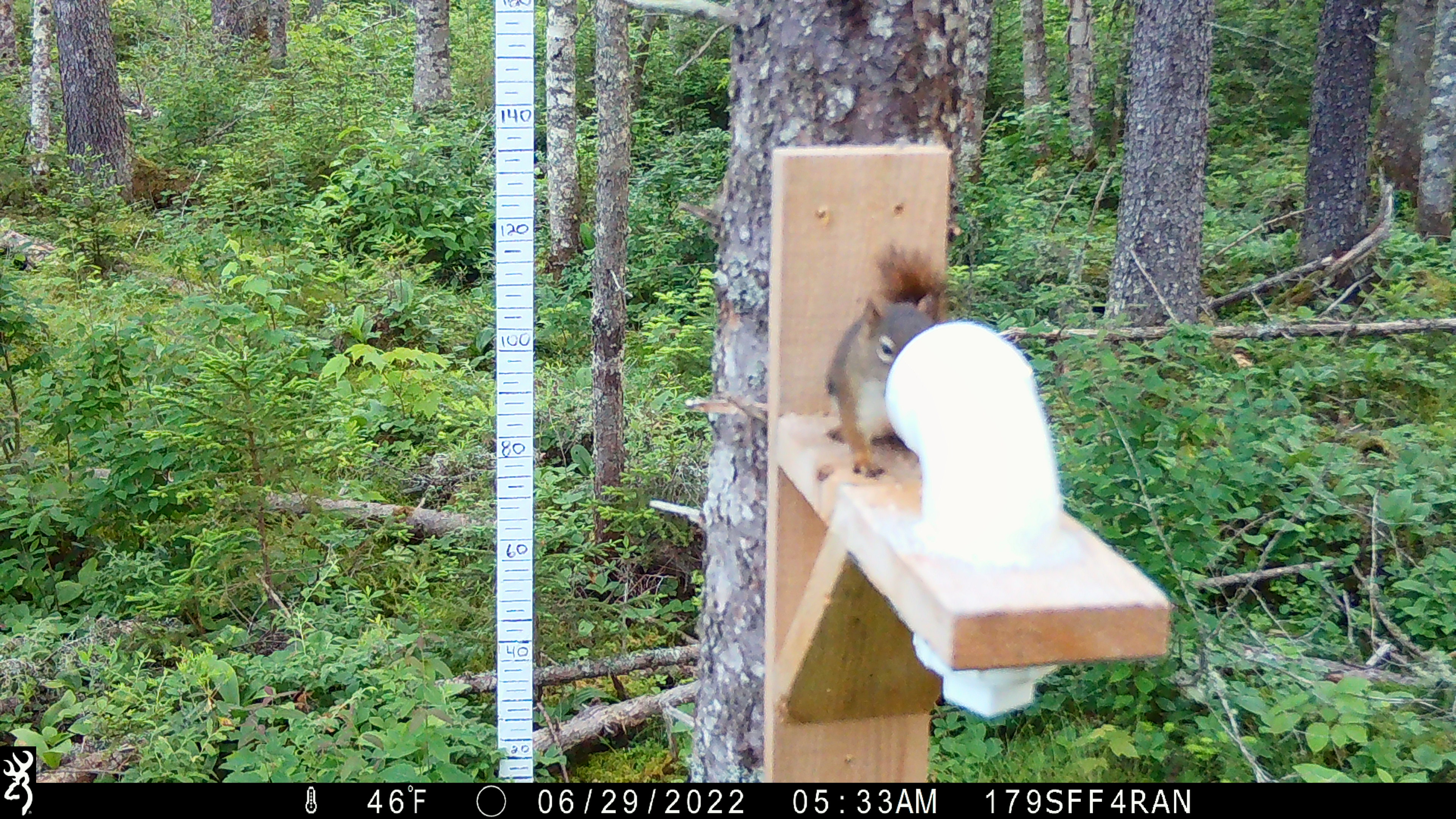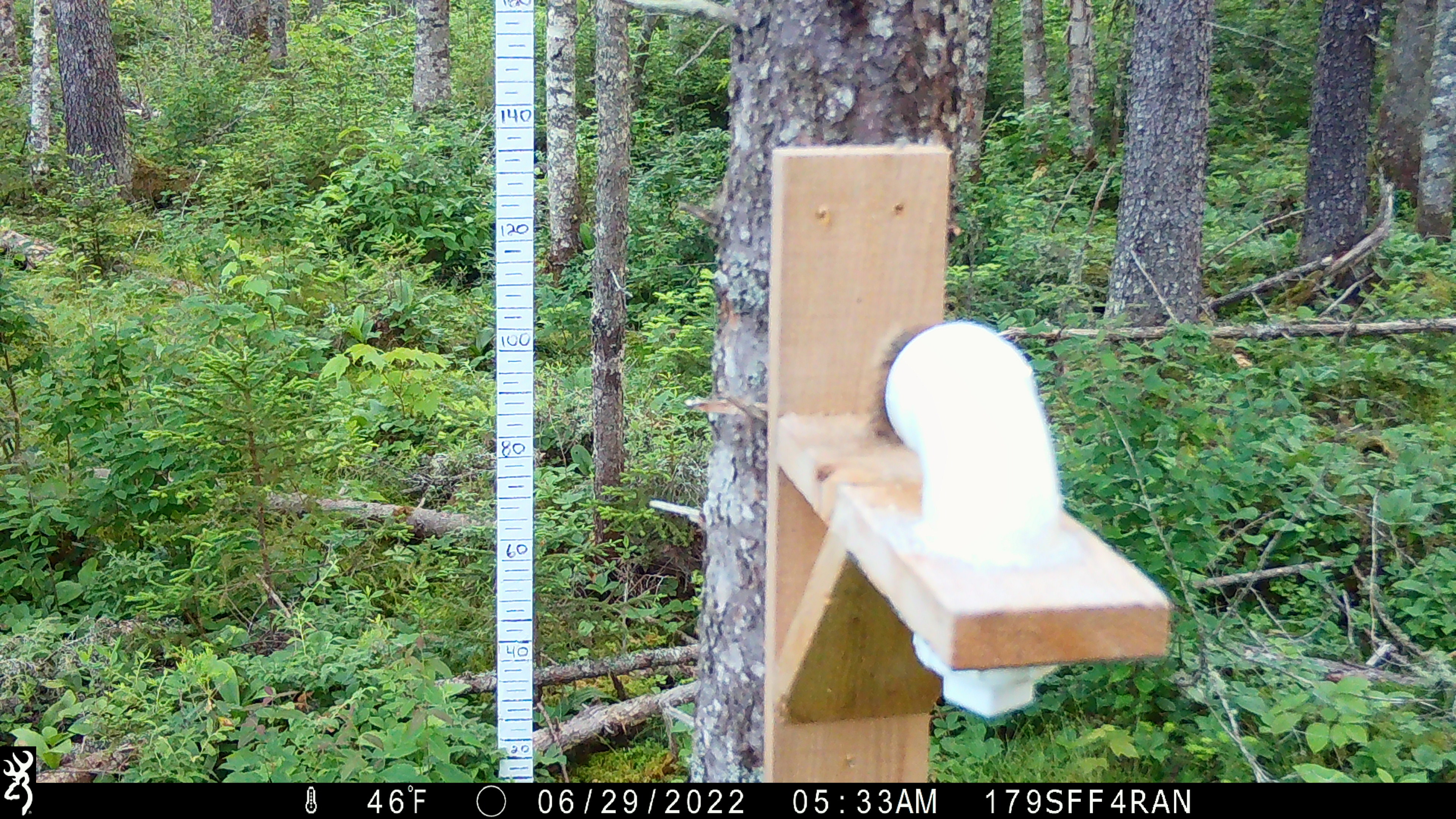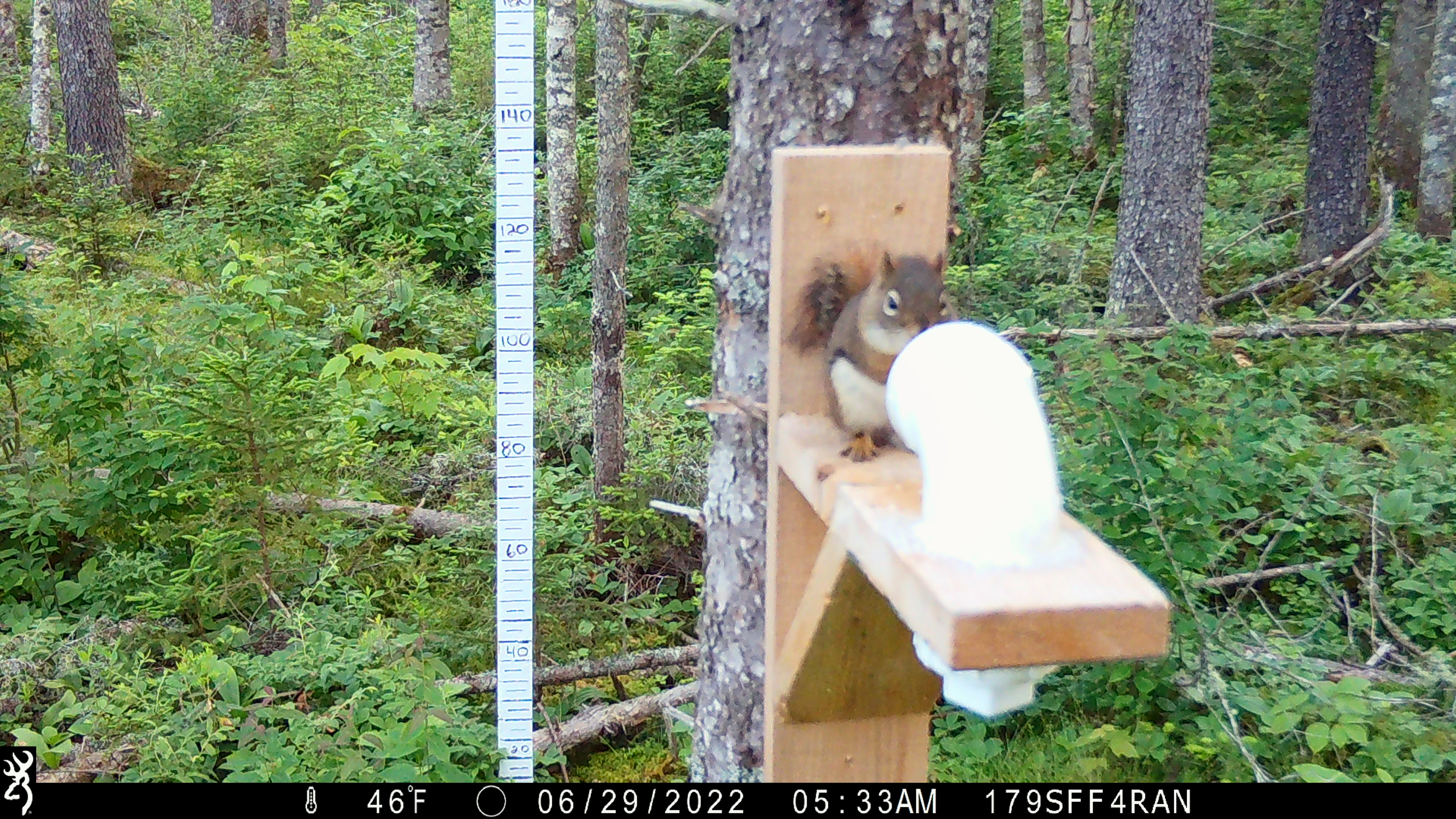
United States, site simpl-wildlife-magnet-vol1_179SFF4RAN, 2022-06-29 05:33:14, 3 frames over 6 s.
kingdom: Animalia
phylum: Chordata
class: Mammalia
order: Rodentia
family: Sciuridae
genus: Tamiasciurus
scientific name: Tamiasciurus hudsonicus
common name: red squirrel